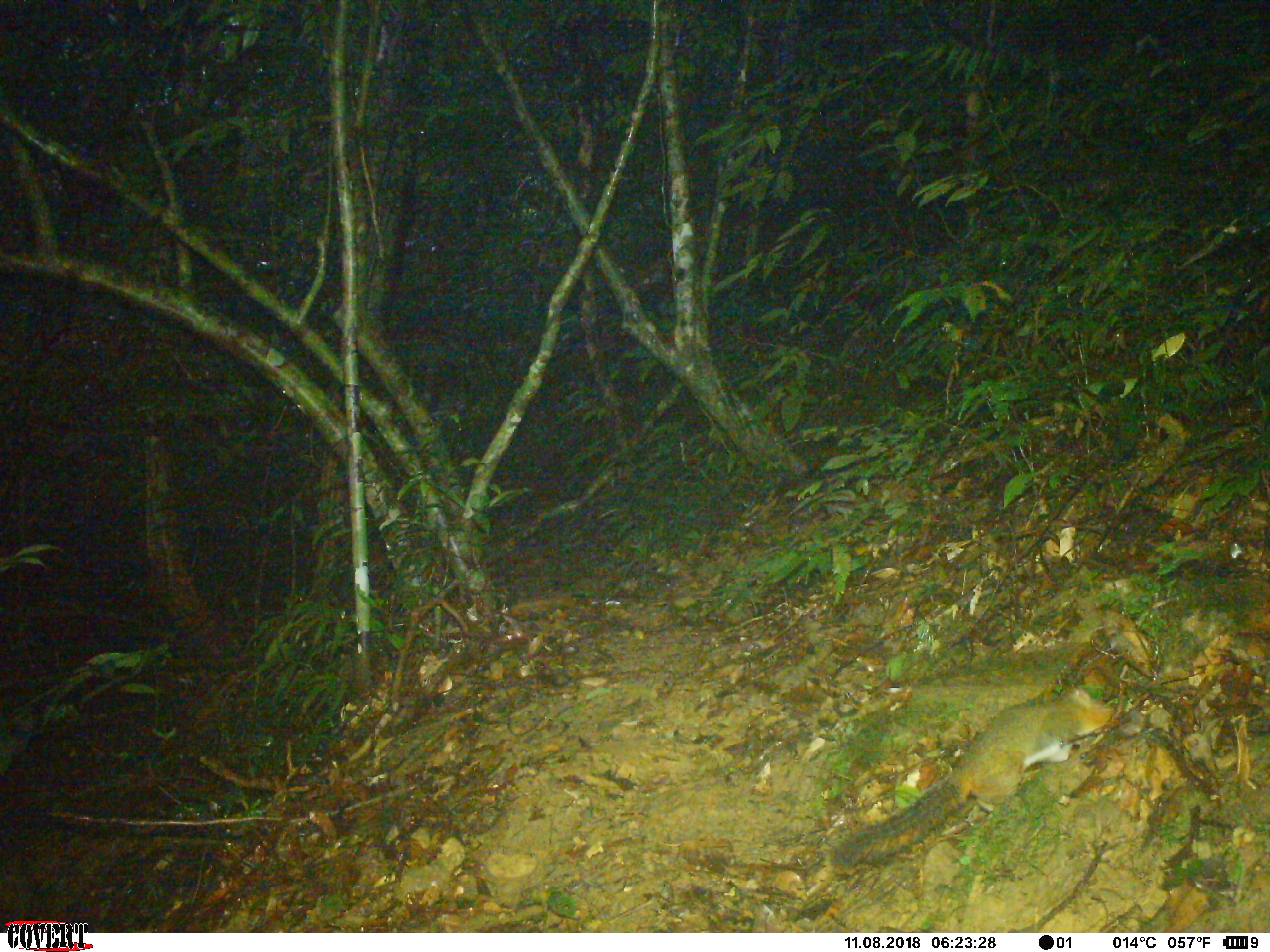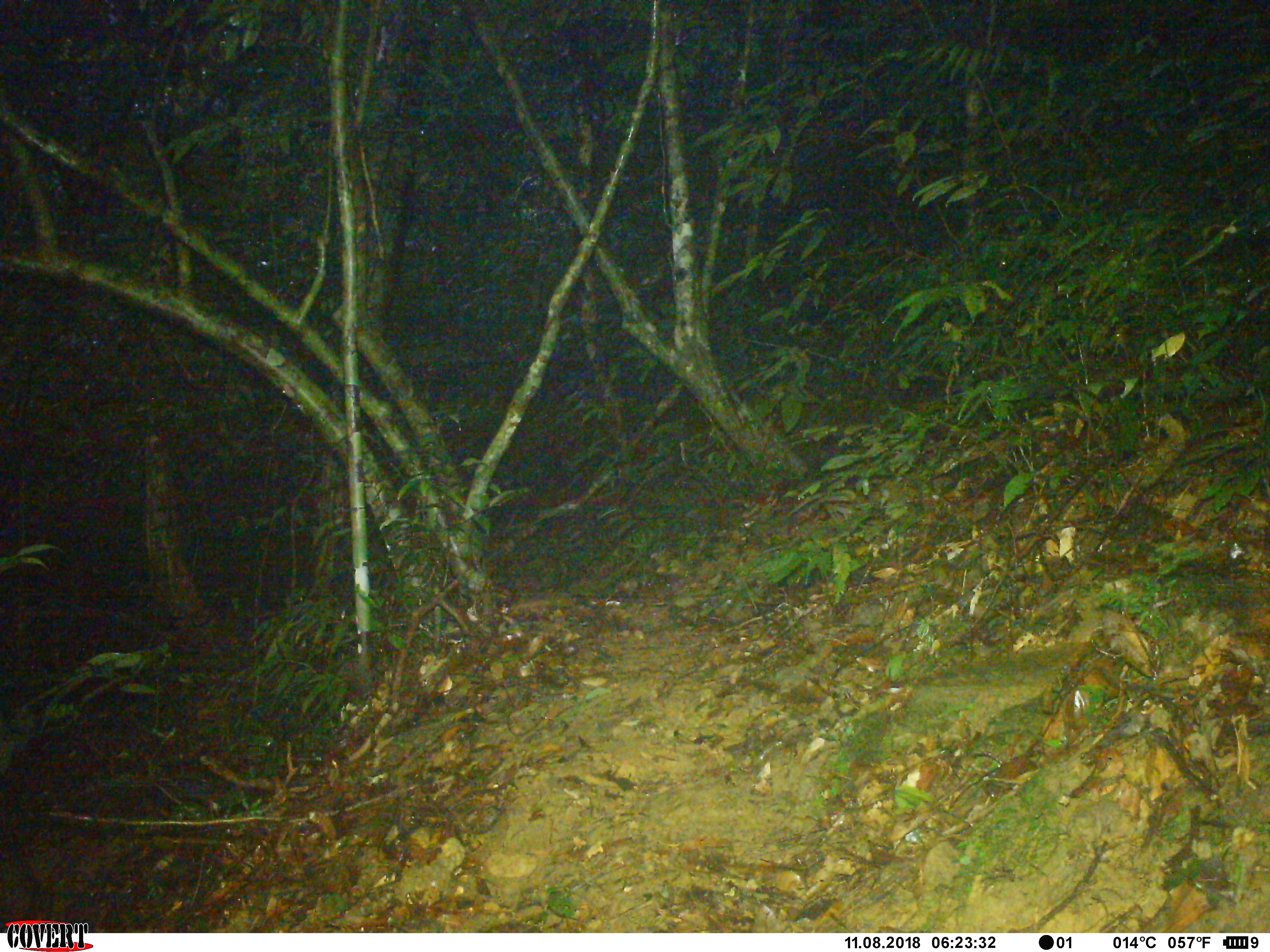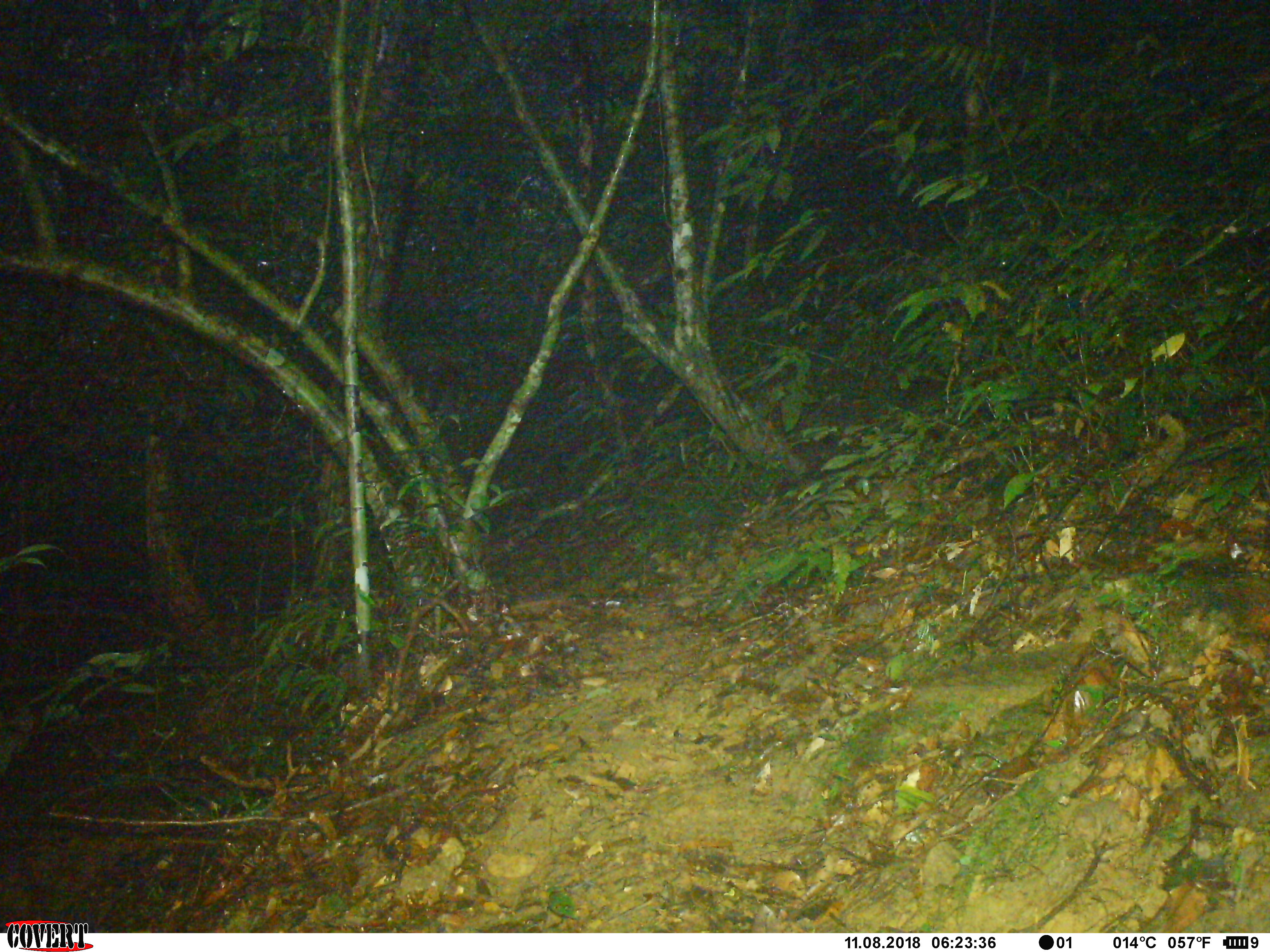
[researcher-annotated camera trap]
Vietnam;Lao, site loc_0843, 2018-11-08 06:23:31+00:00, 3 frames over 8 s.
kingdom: Animalia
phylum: Chordata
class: Mammalia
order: Rodentia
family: Sciuridae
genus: Dremomys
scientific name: Dremomys rufigenis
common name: red-cheeked squirrel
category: red cheeked squirrel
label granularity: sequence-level